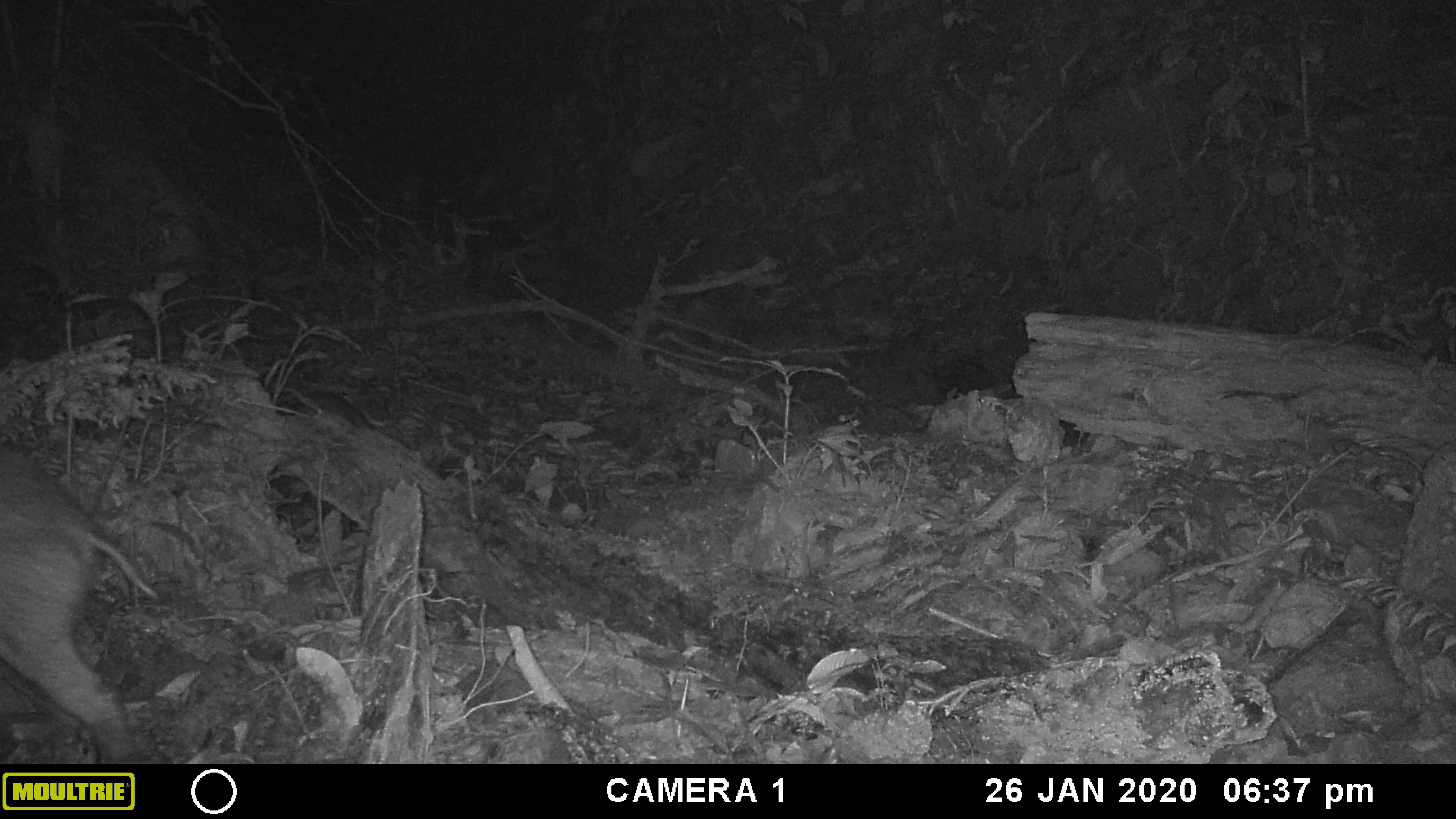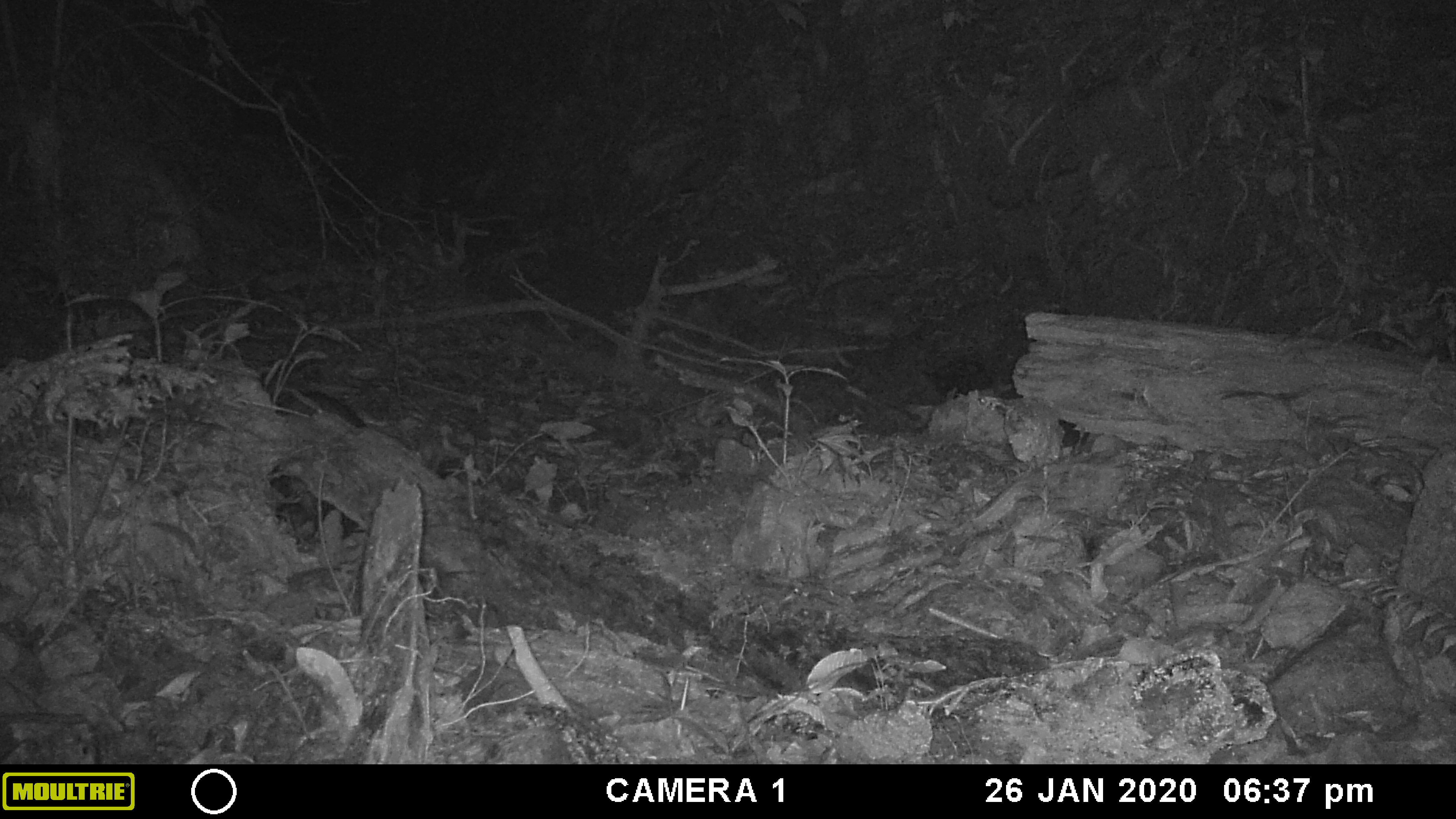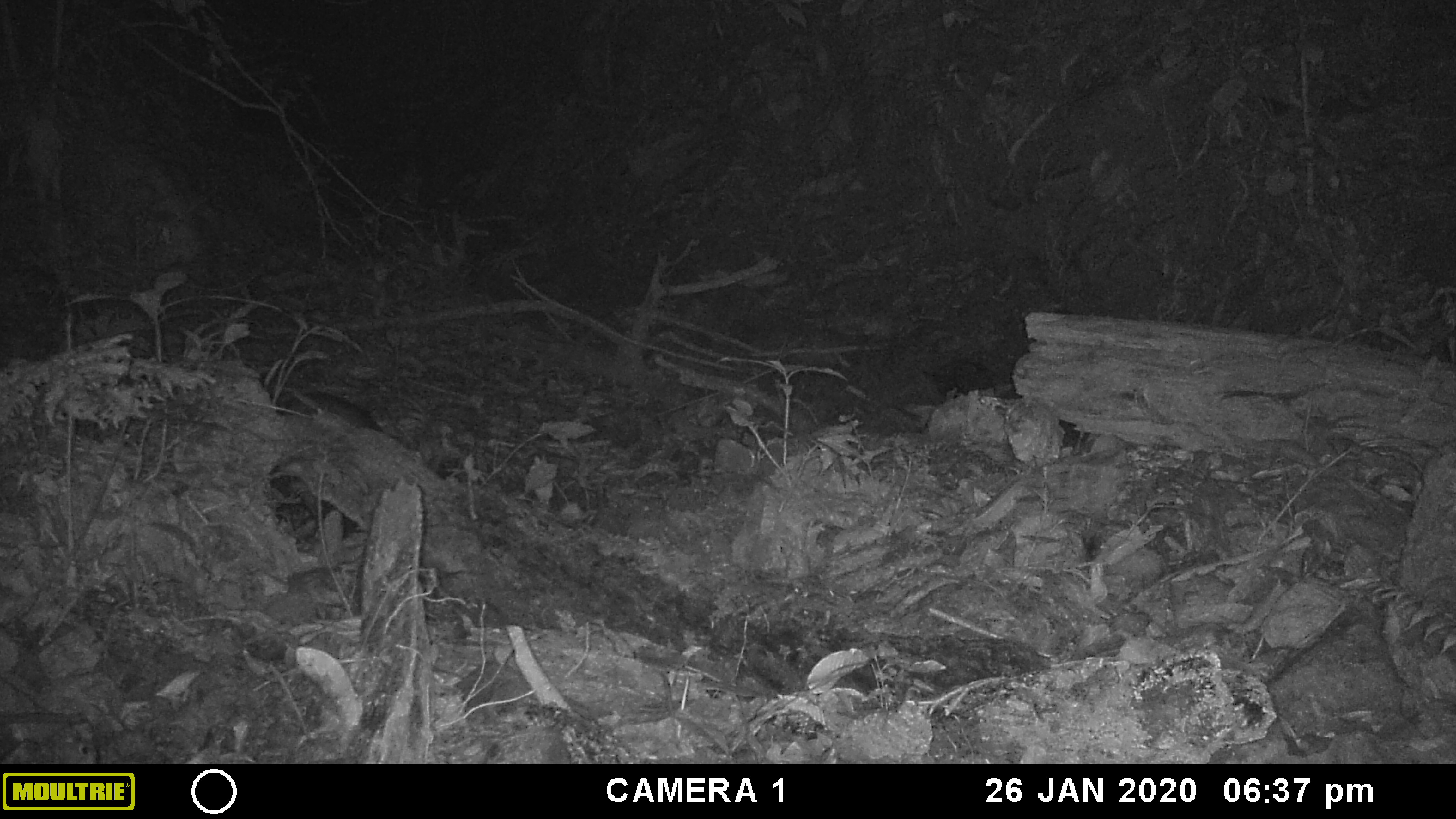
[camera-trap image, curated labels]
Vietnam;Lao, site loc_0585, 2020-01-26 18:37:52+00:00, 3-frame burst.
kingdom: Animalia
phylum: Chordata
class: Mammalia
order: Artiodactyla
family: Suidae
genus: Sus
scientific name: Sus scrofa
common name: eurasian wild pig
Eurasian wild pig (Sus scrofa). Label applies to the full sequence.